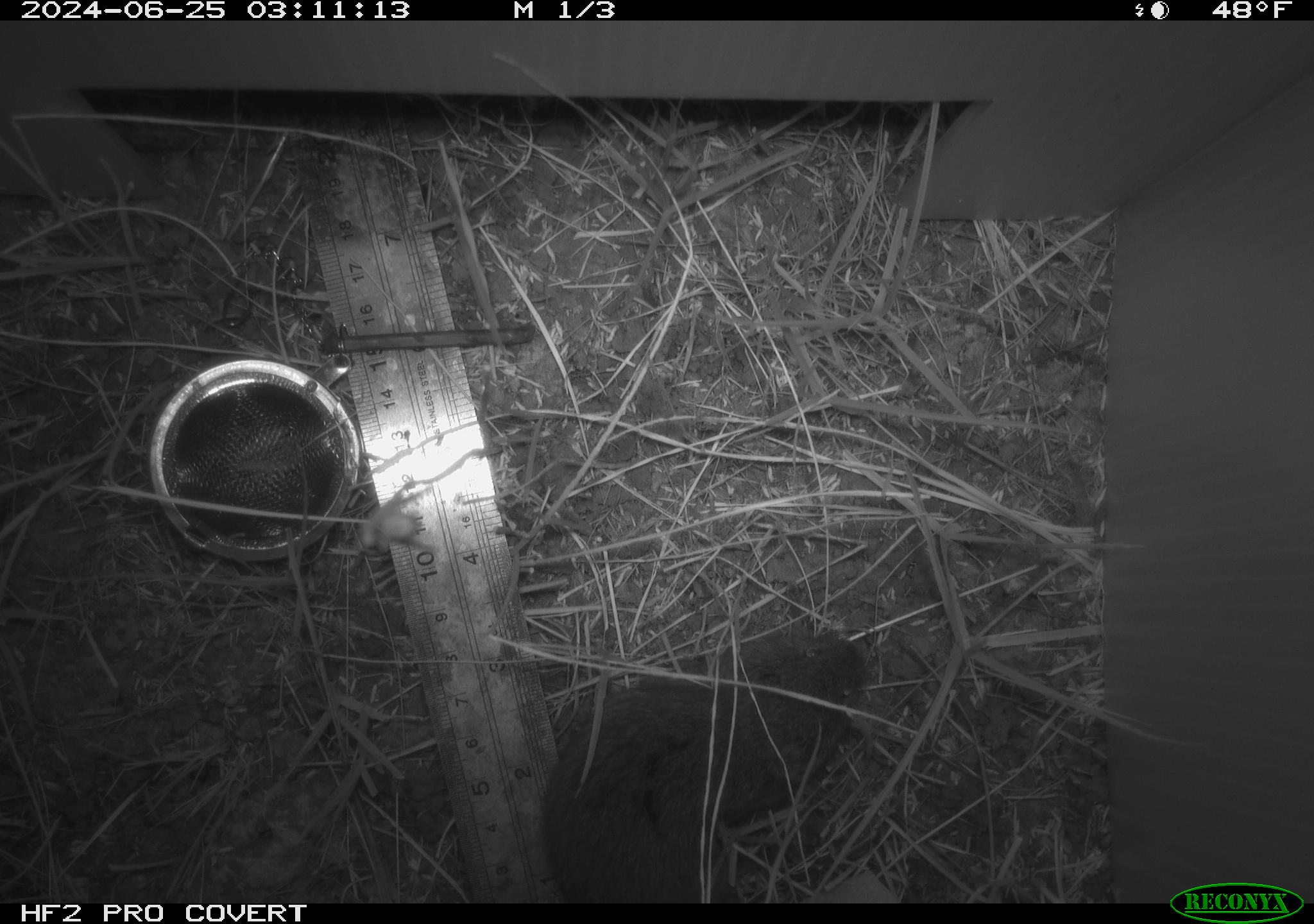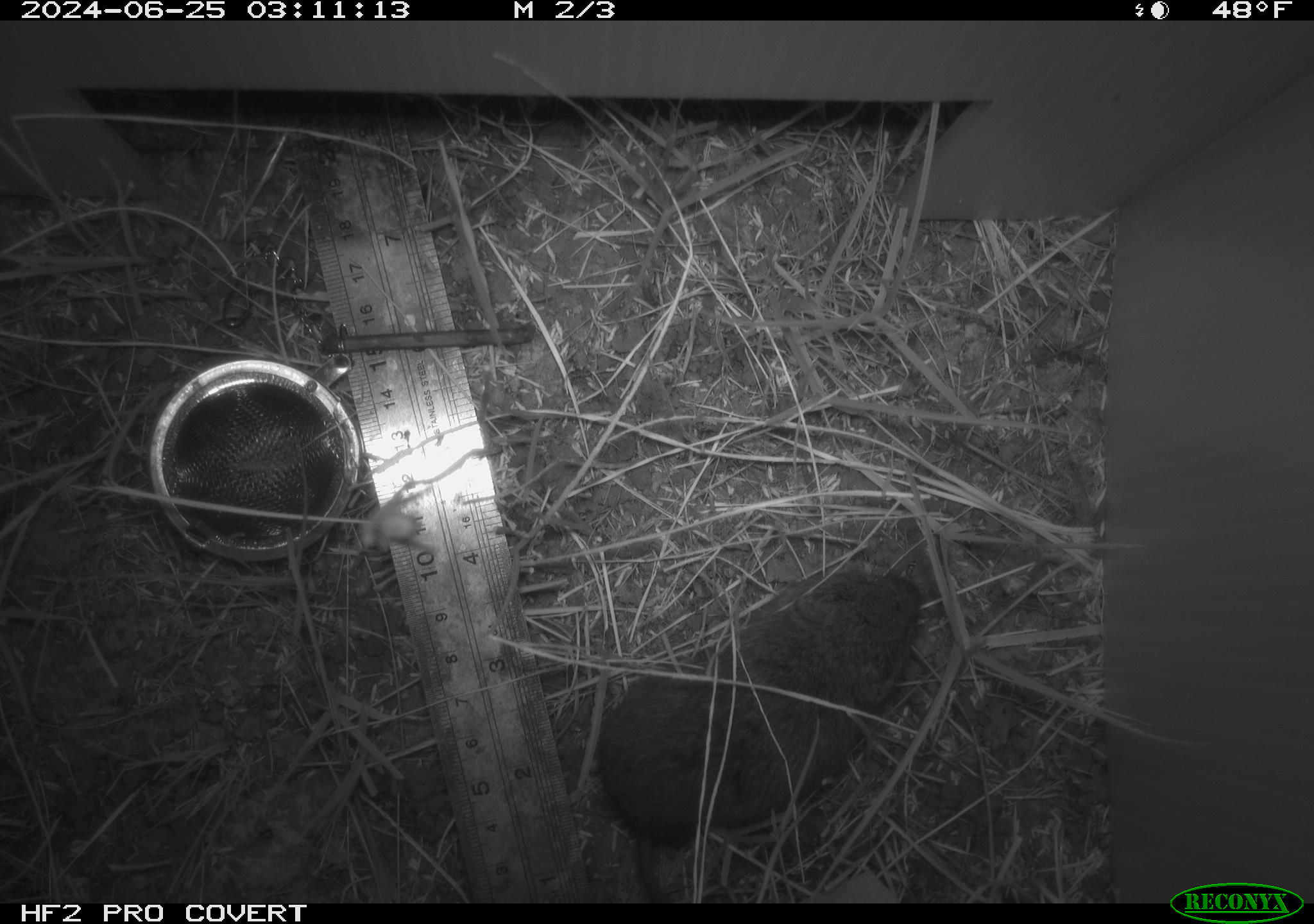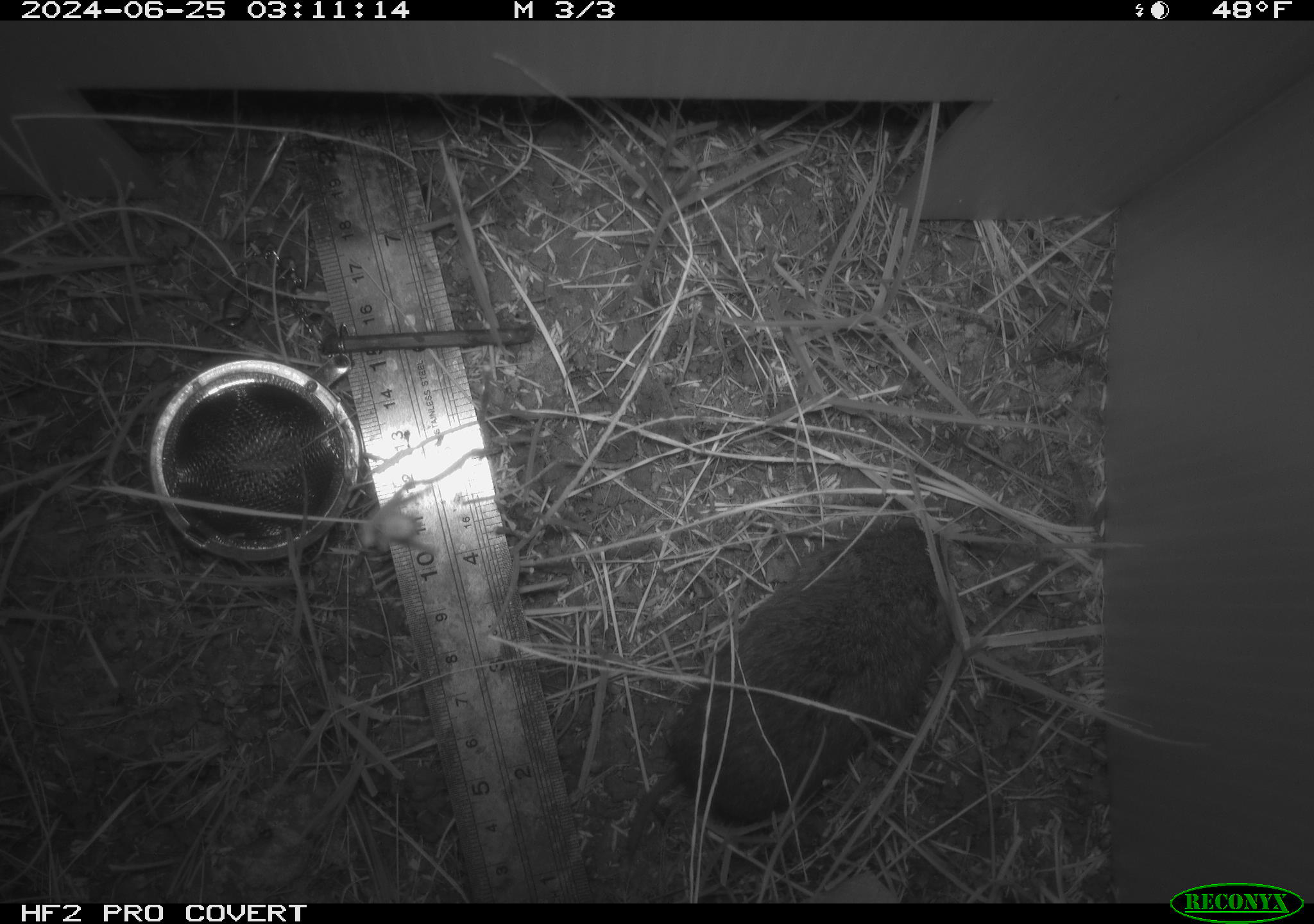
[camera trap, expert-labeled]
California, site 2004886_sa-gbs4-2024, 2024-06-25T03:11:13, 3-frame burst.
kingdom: Animalia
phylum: Chordata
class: Mammalia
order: Rodentia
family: Cricetidae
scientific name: Arvicolinae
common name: voles, lemmings, and muskrats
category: arvicolinae subfamily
Arvicolinae subfamily (voles, lemmings, and muskrats) (Arvicolinae).